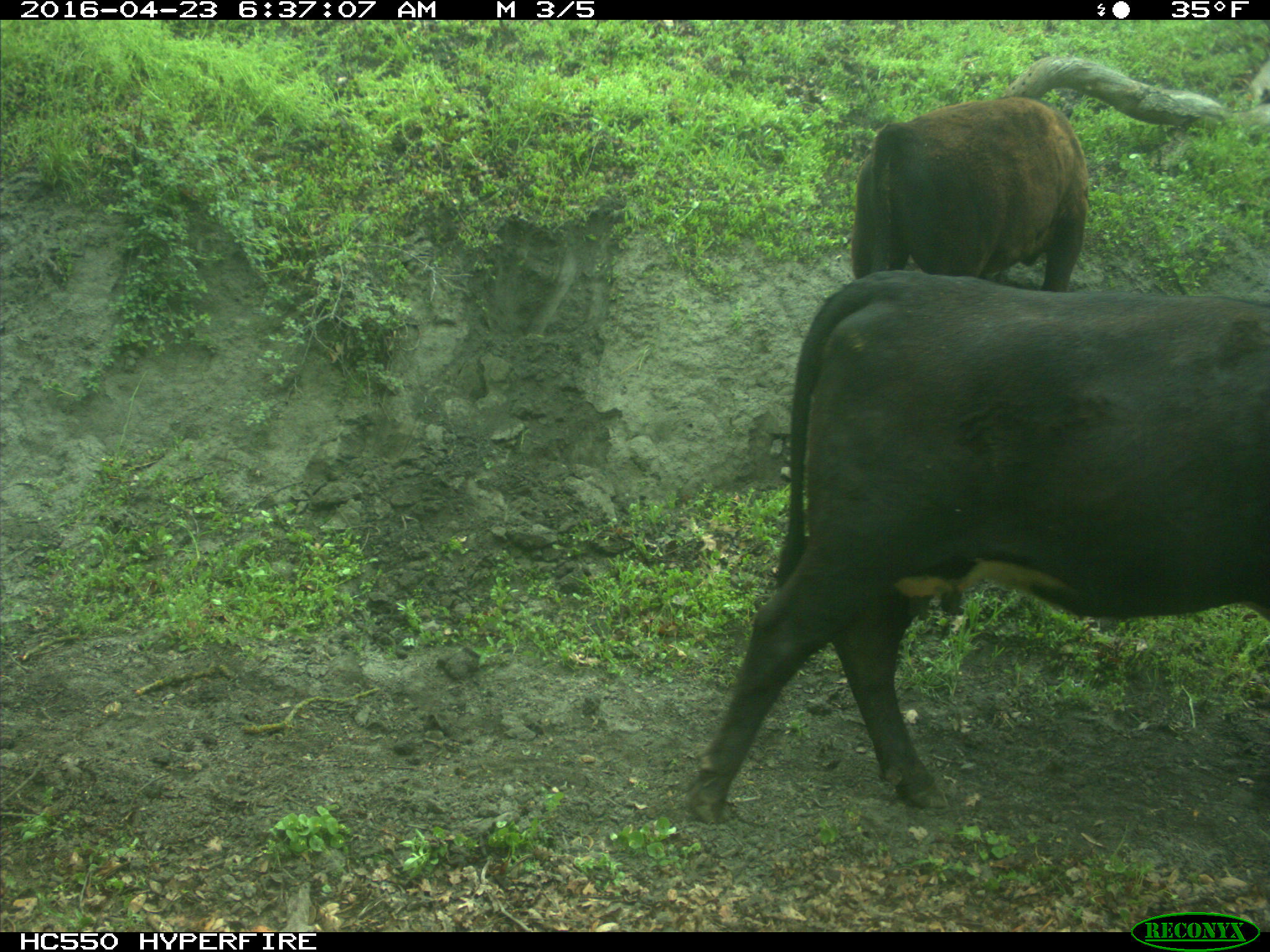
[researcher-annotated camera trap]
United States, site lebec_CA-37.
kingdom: Animalia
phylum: Chordata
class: Mammalia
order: Artiodactyla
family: Bovidae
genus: Bos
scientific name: Bos taurus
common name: domestic cow